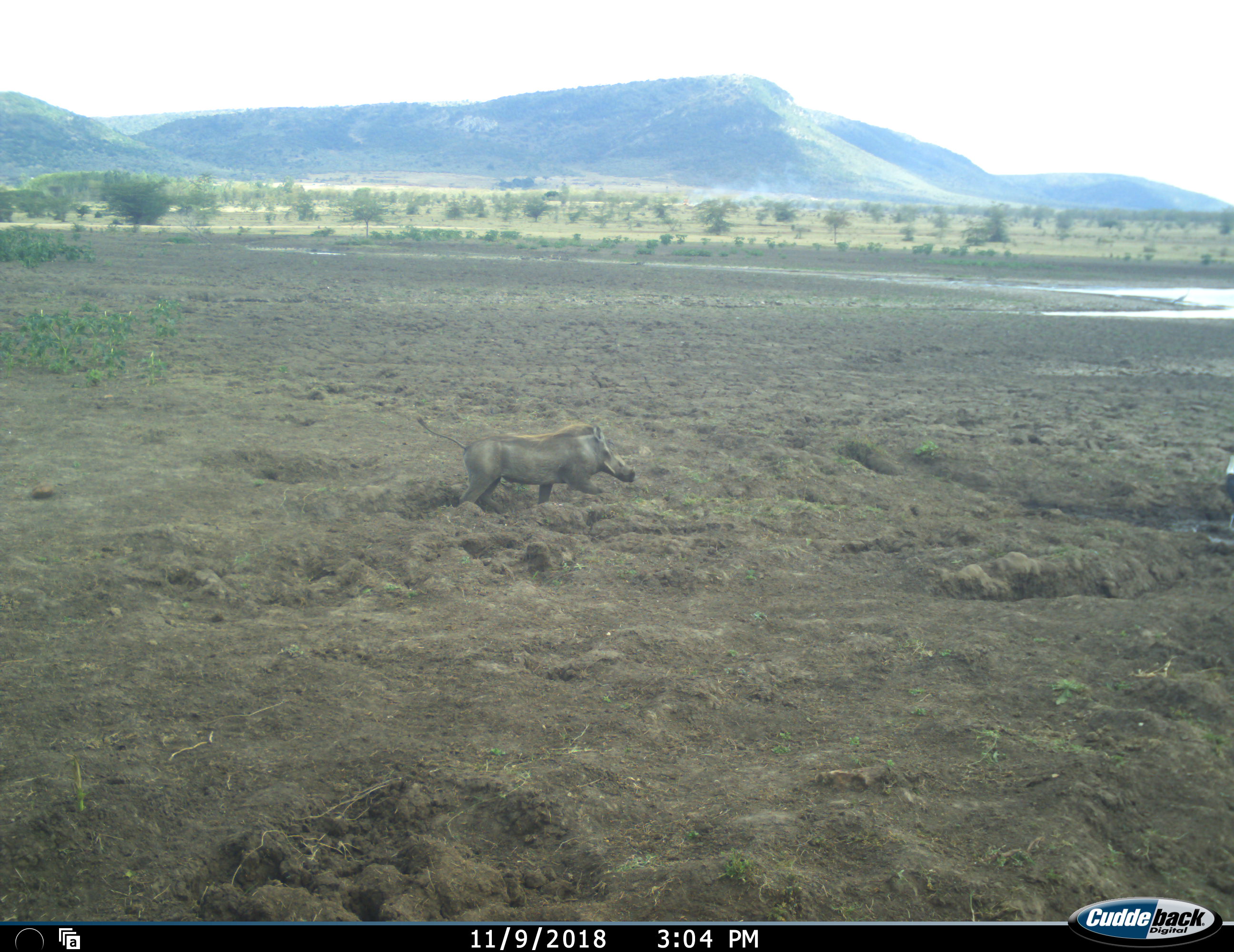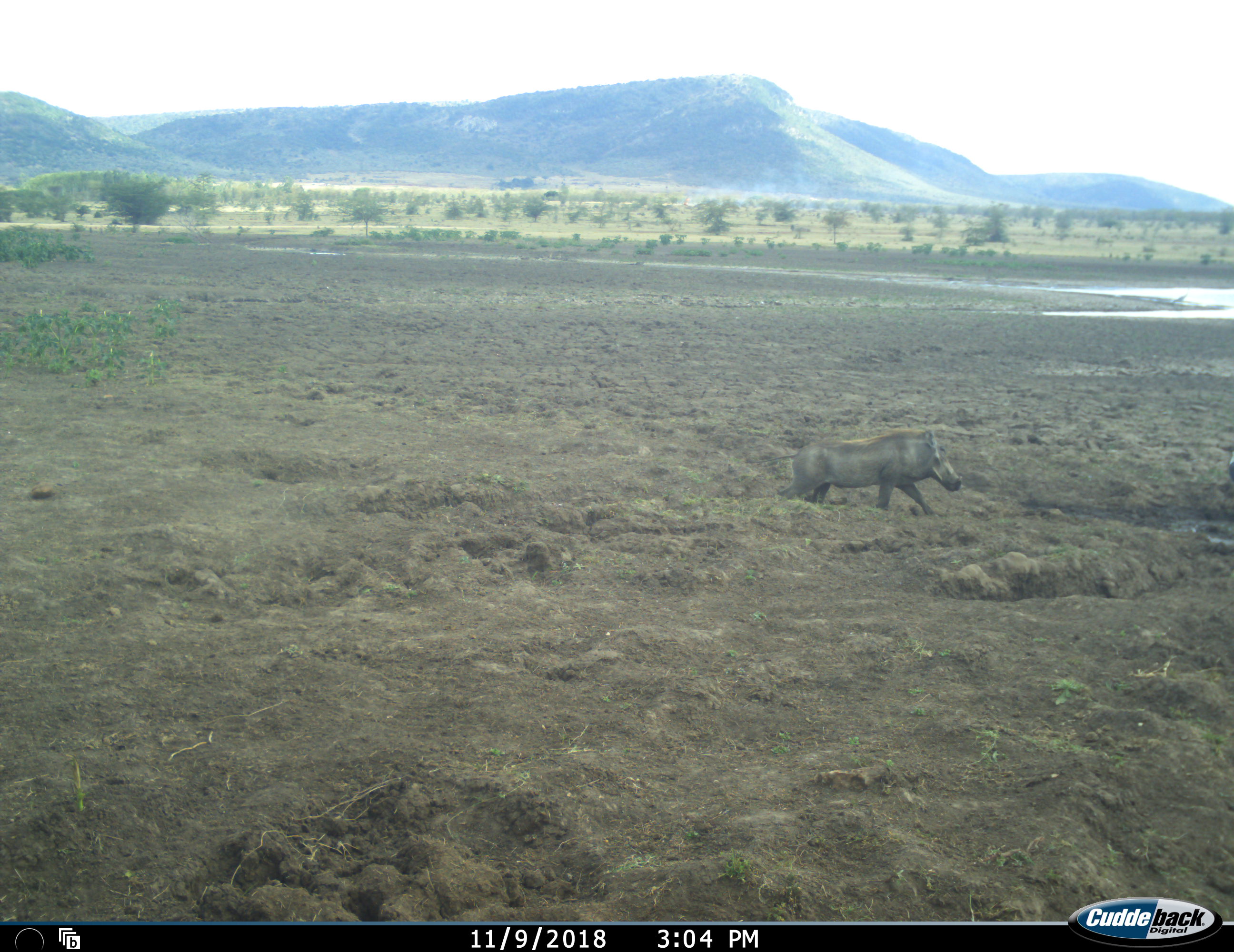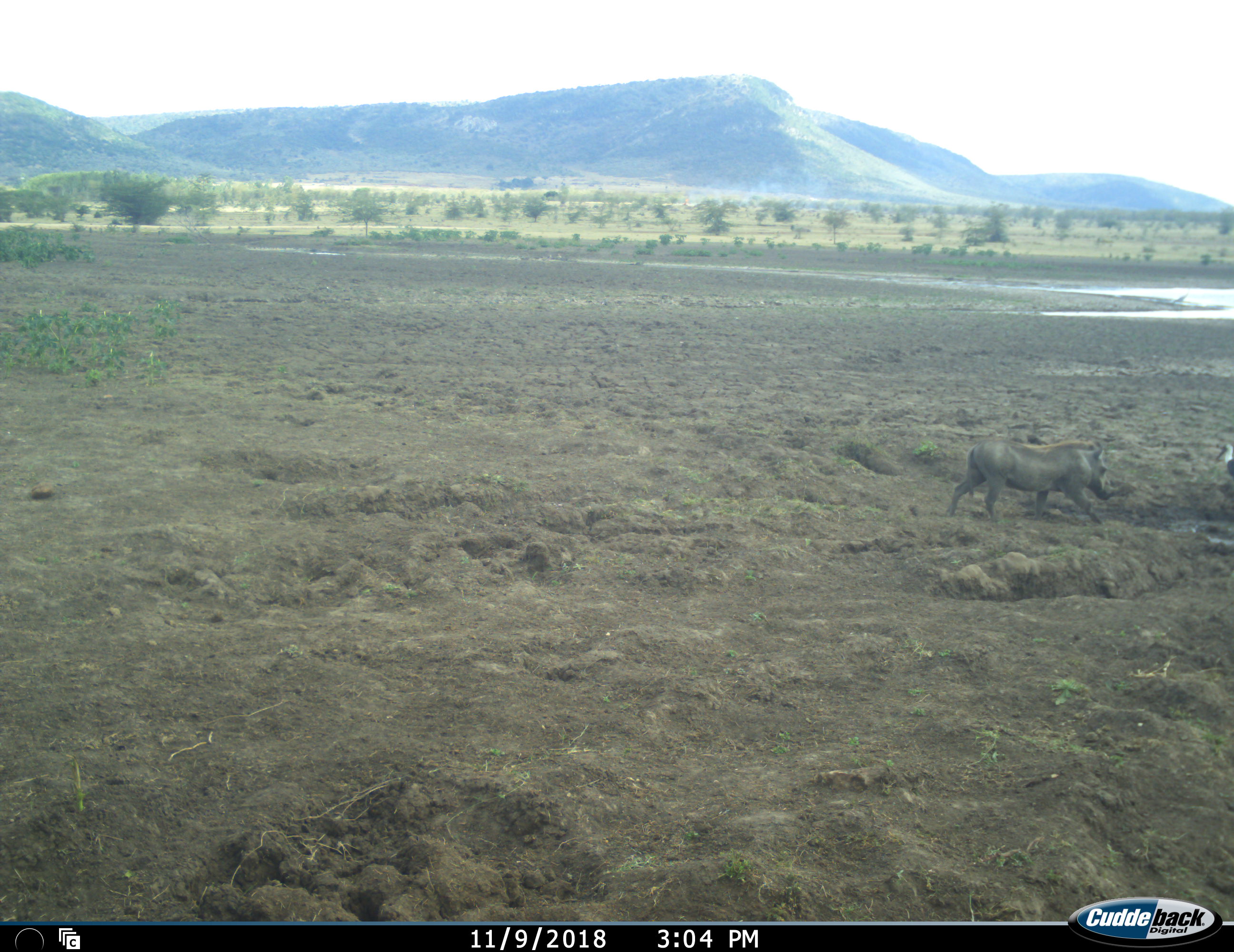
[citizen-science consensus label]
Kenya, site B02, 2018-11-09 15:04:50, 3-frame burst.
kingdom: Animalia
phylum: Chordata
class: Aves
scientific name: Aves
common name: bird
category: birdother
Birdother (bird) (Aves), count 1. Behavior (volunteer vote fractions): standing 80%, resting 0%, moving 20%, interacting 0%. Young present (vote fraction): 0%. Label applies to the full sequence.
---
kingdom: Animalia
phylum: Chordata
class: Mammalia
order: Artiodactyla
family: Suidae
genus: Phacochoerus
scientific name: Phacochoerus africanus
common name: warthog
Warthog (Phacochoerus africanus), count 1. Behavior (volunteer vote fractions): standing 0%, resting 0%, moving 100%, interacting 0%. Young present (vote fraction): 0%. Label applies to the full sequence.